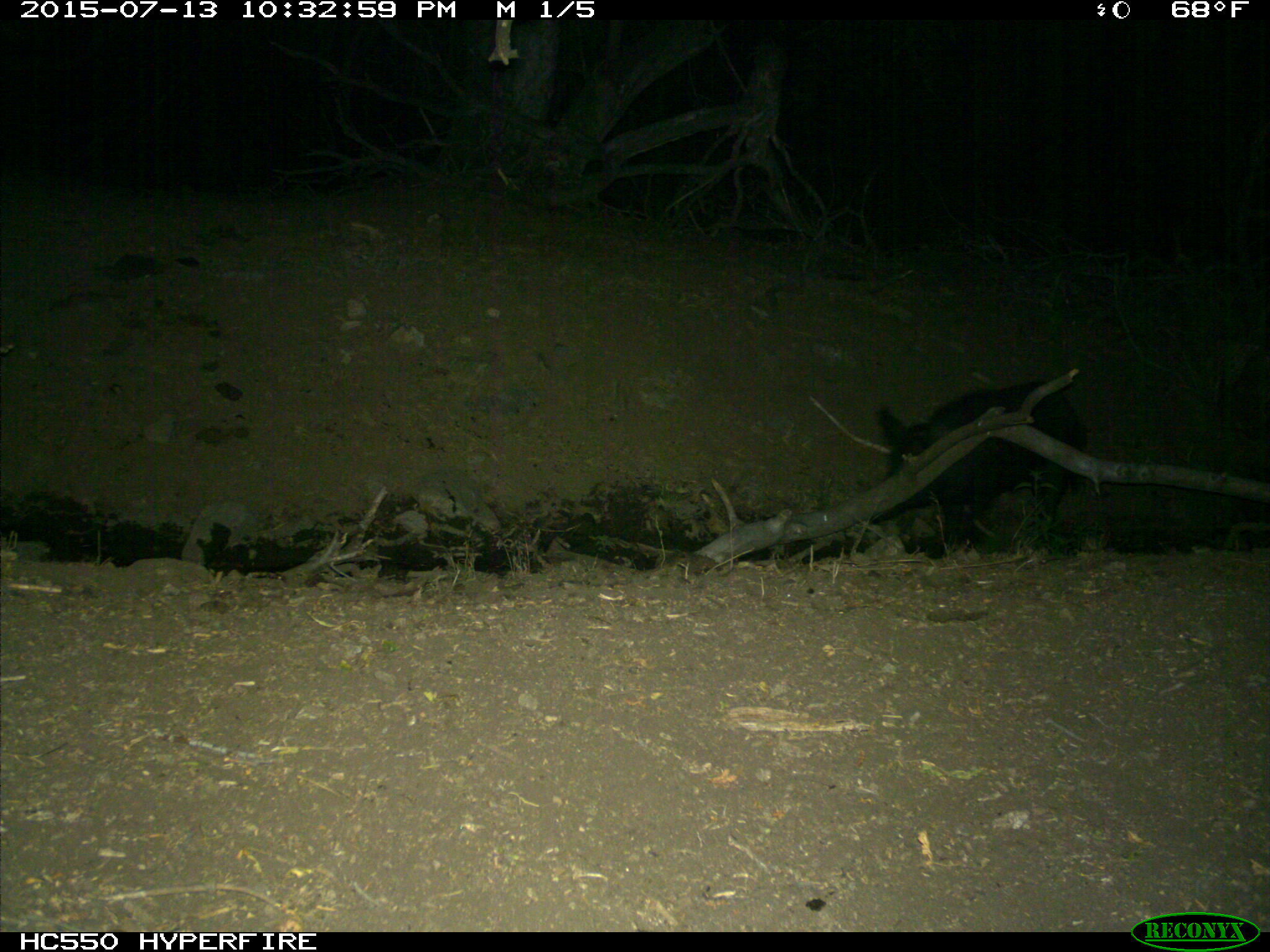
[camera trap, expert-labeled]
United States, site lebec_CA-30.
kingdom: Animalia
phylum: Chordata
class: Mammalia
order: Artiodactyla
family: Suidae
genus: Sus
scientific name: Sus scrofa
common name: wild boar